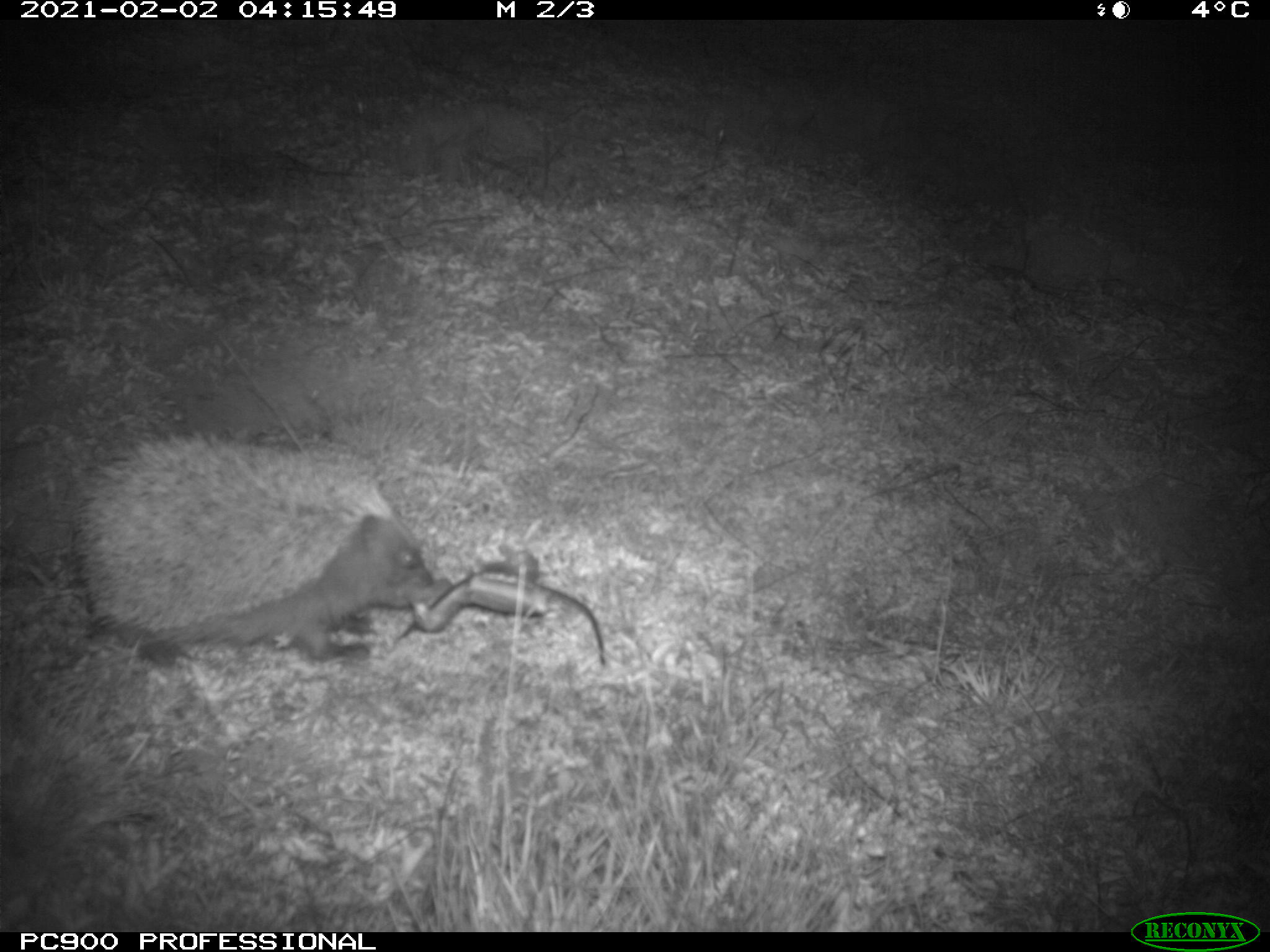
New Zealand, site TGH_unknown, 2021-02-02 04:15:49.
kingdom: Animalia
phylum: Chordata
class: Mammalia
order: Eulipotyphla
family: Erinaceidae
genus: Erinaceus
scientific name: Erinaceus europaeus europaeus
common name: european hedgehog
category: hedgehog